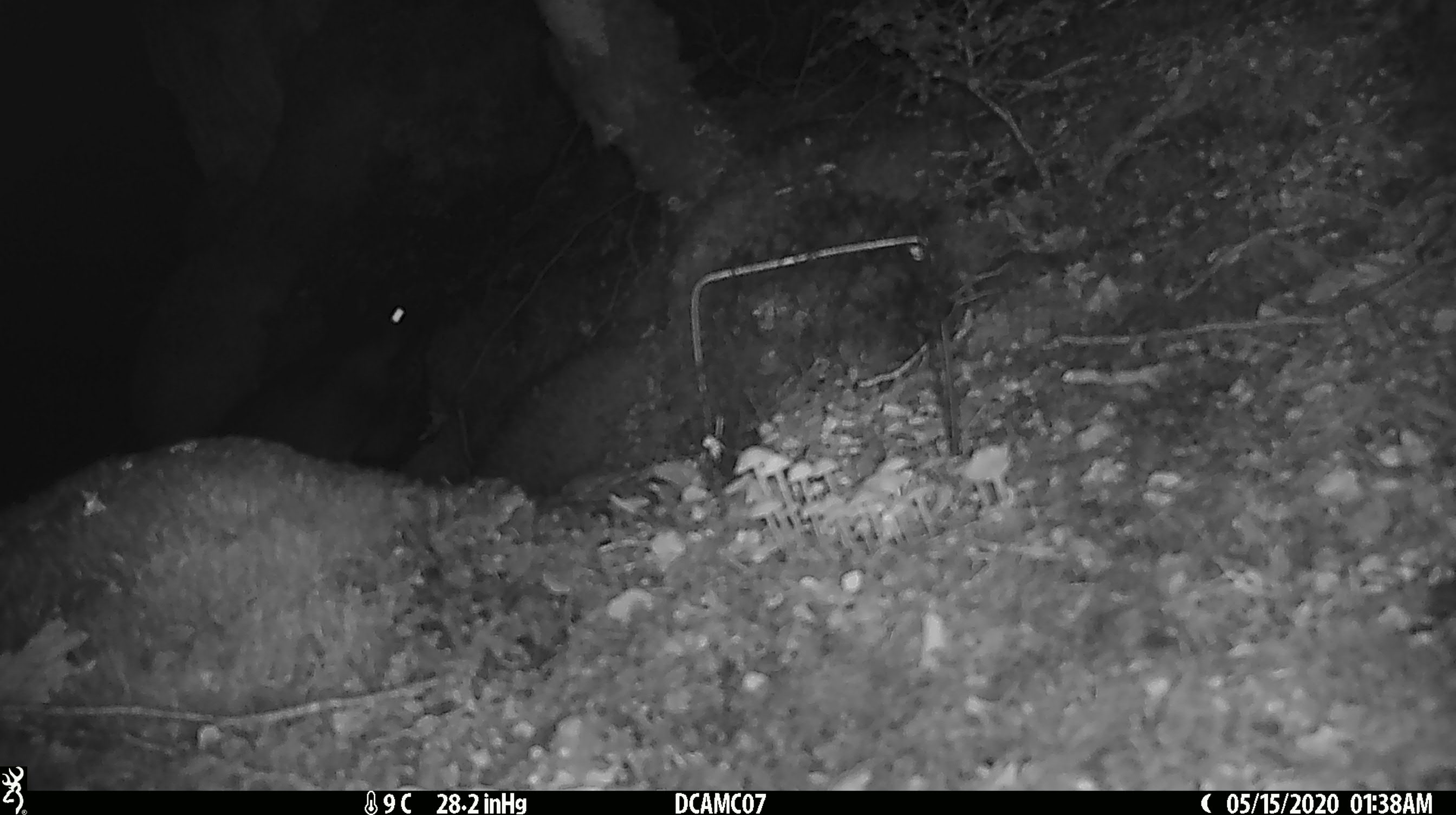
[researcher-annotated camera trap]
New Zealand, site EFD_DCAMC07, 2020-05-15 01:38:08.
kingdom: Animalia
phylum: Chordata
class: Mammalia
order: Rodentia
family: Muridae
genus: Mus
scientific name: Mus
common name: mouse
Mouse (Mus).